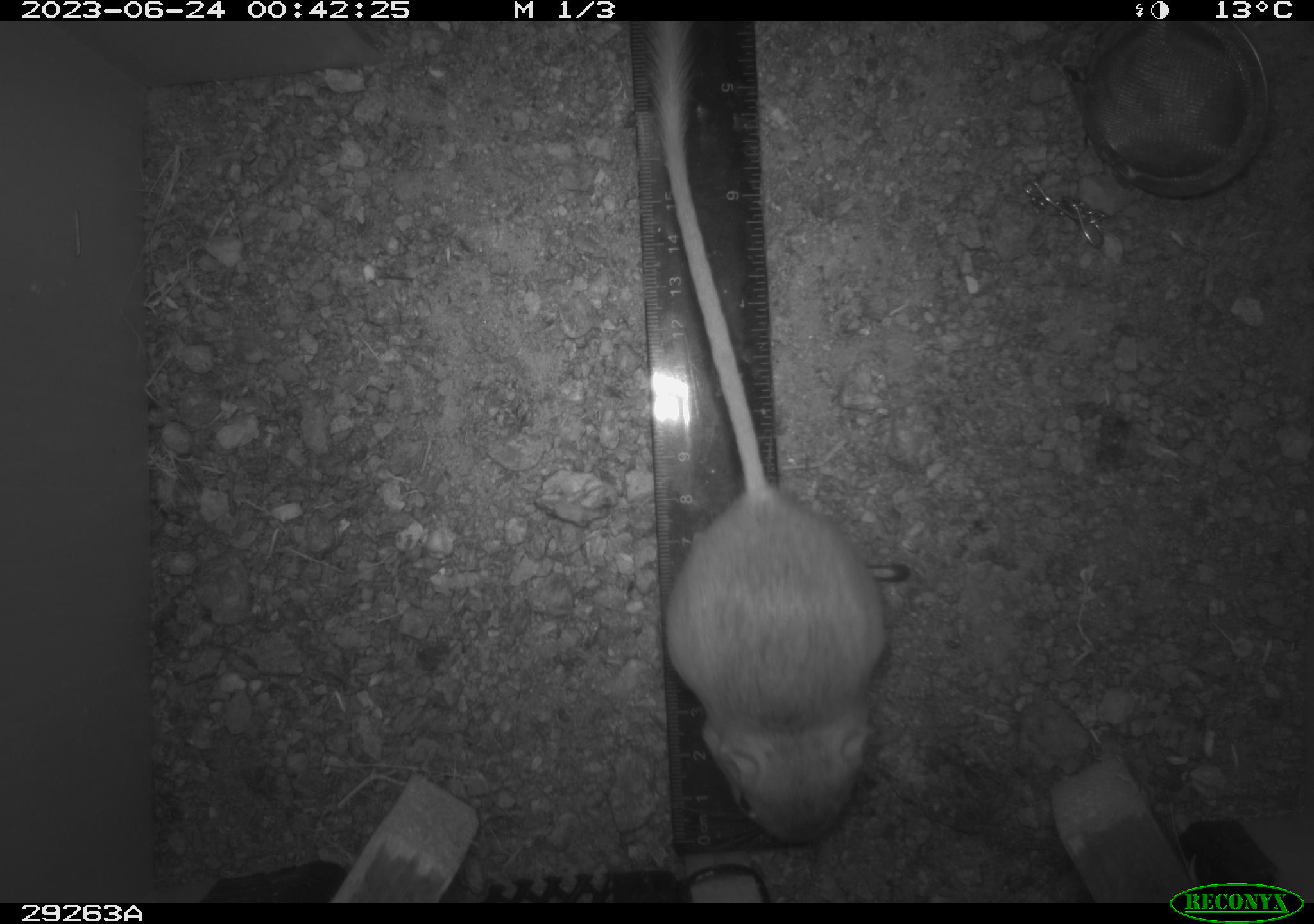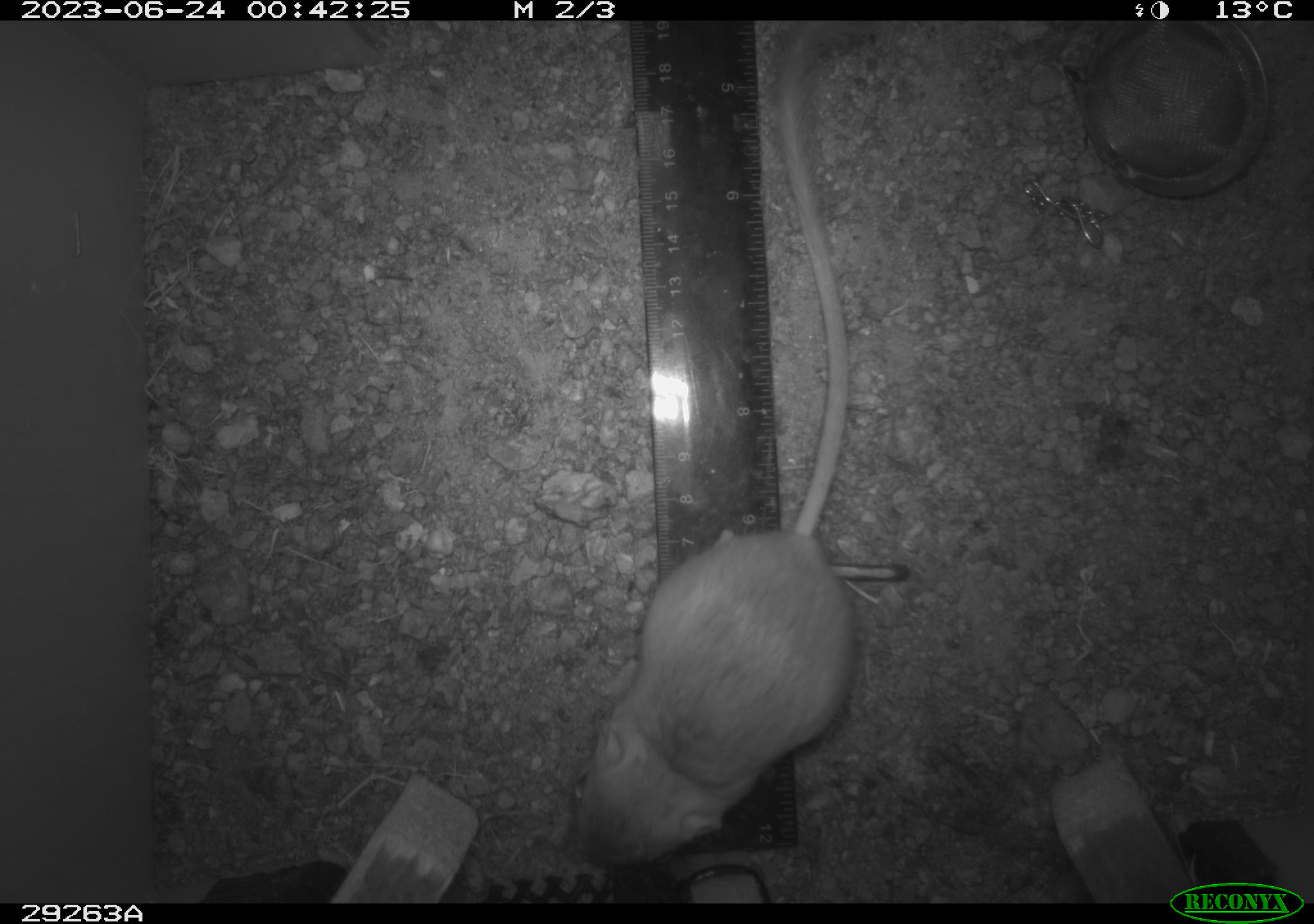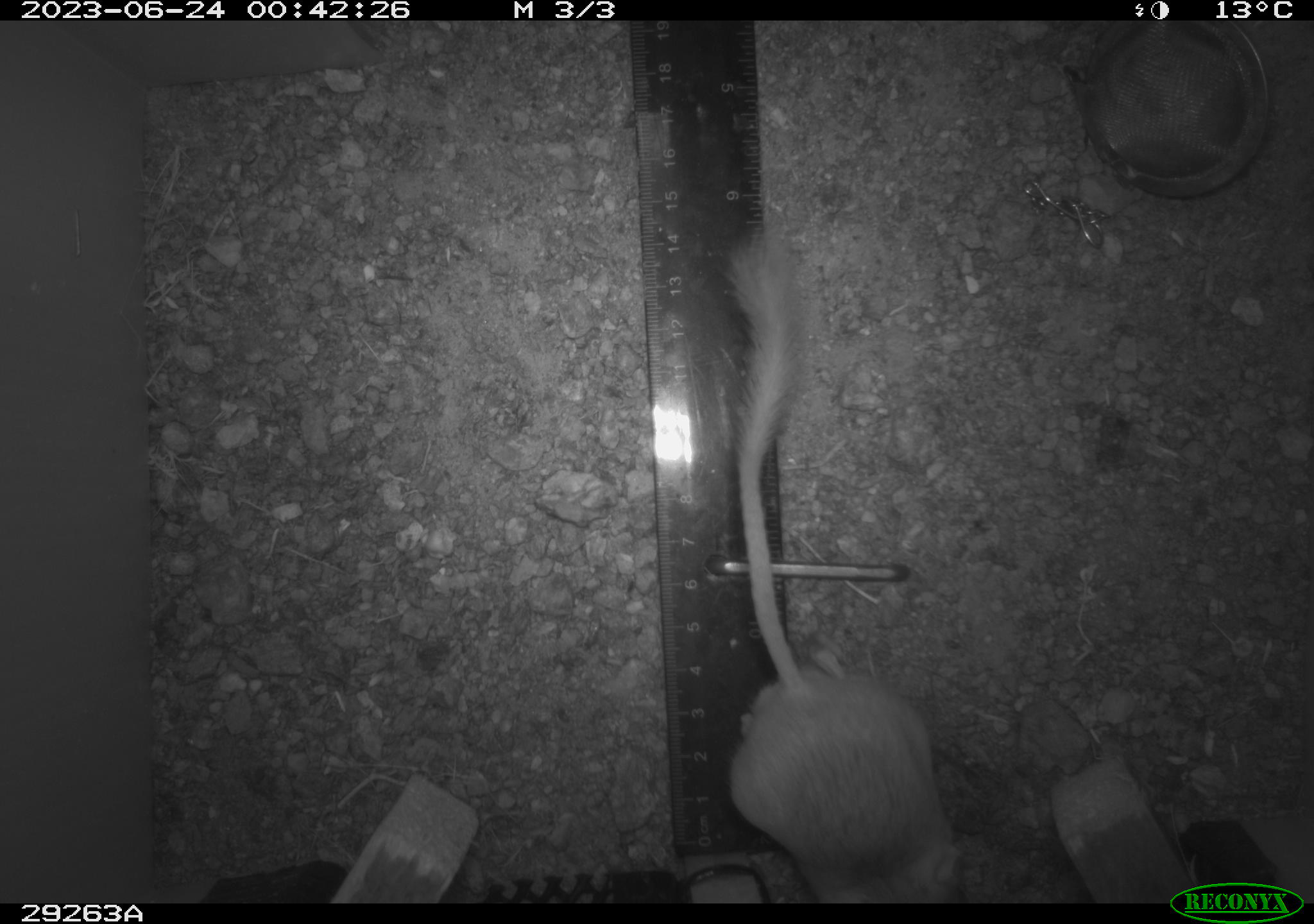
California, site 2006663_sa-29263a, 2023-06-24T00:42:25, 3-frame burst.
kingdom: Animalia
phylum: Chordata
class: Mammalia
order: Rodentia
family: Heteromyidae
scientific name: Heteromyidae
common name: kangaroo rats and pocket mice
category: heteromyidae family